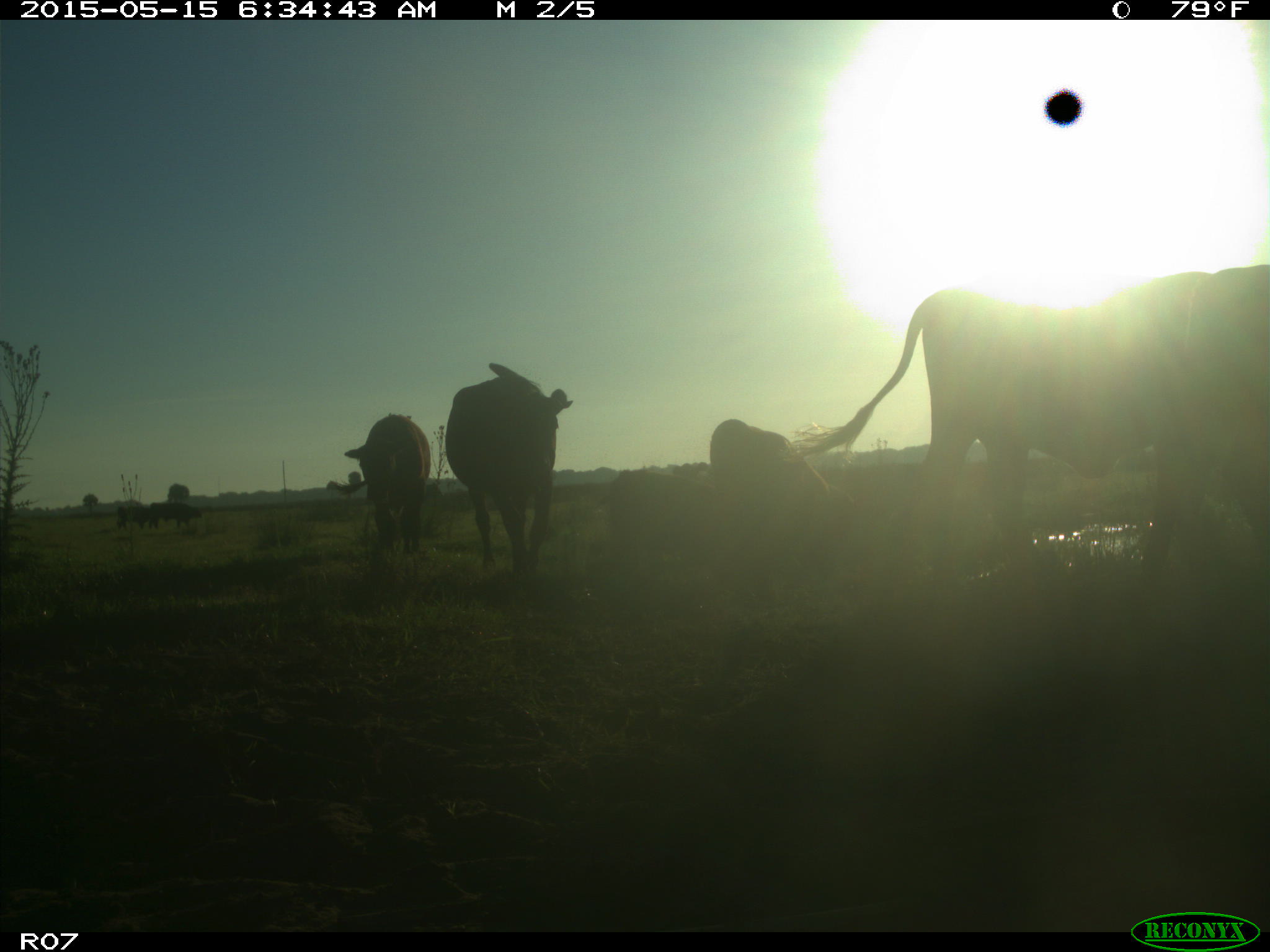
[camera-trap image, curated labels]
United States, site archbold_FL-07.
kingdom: Animalia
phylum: Chordata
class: Mammalia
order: Artiodactyla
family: Bovidae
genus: Bos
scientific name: Bos taurus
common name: domestic cow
Bos taurus (domestic cow).